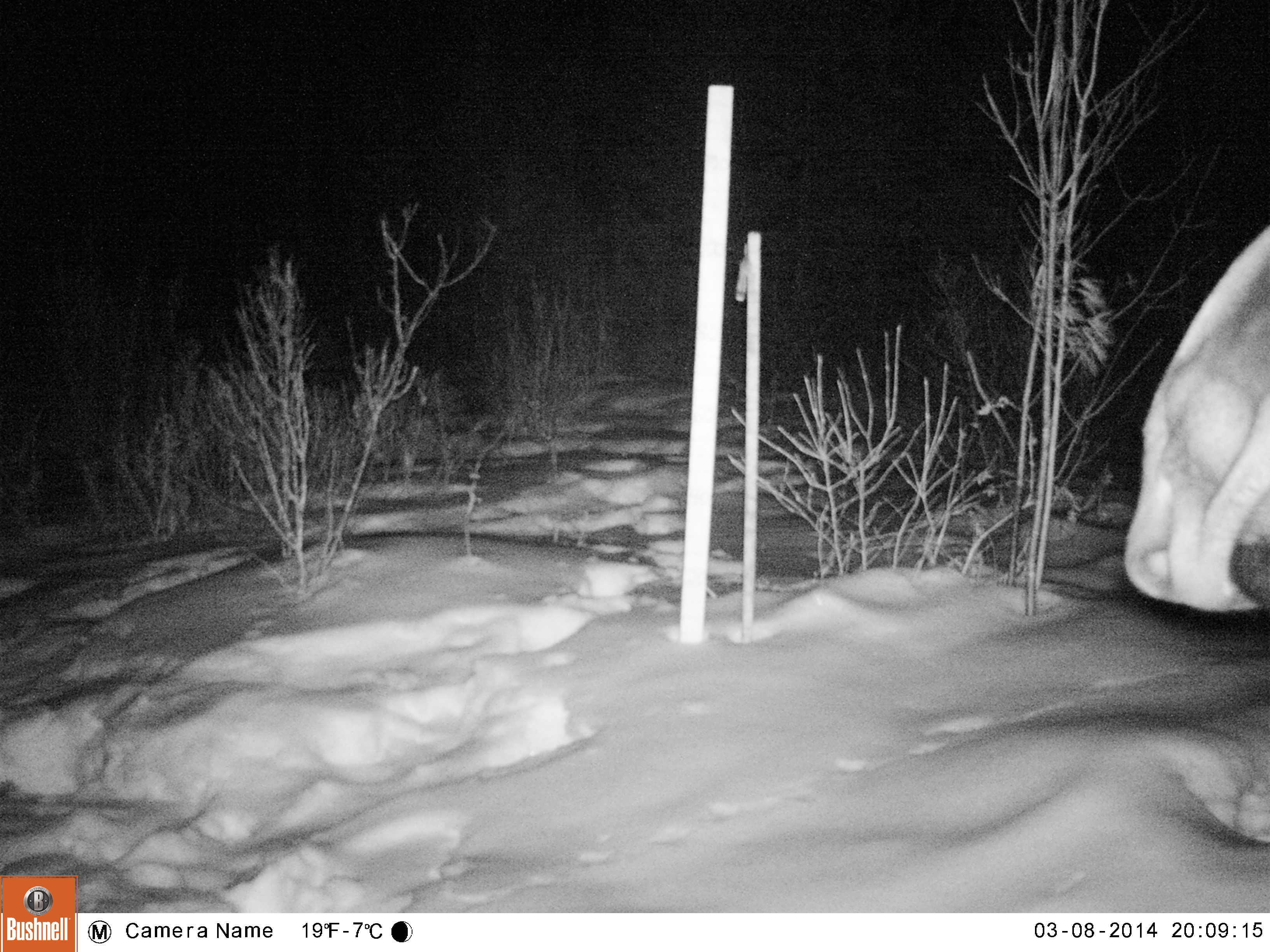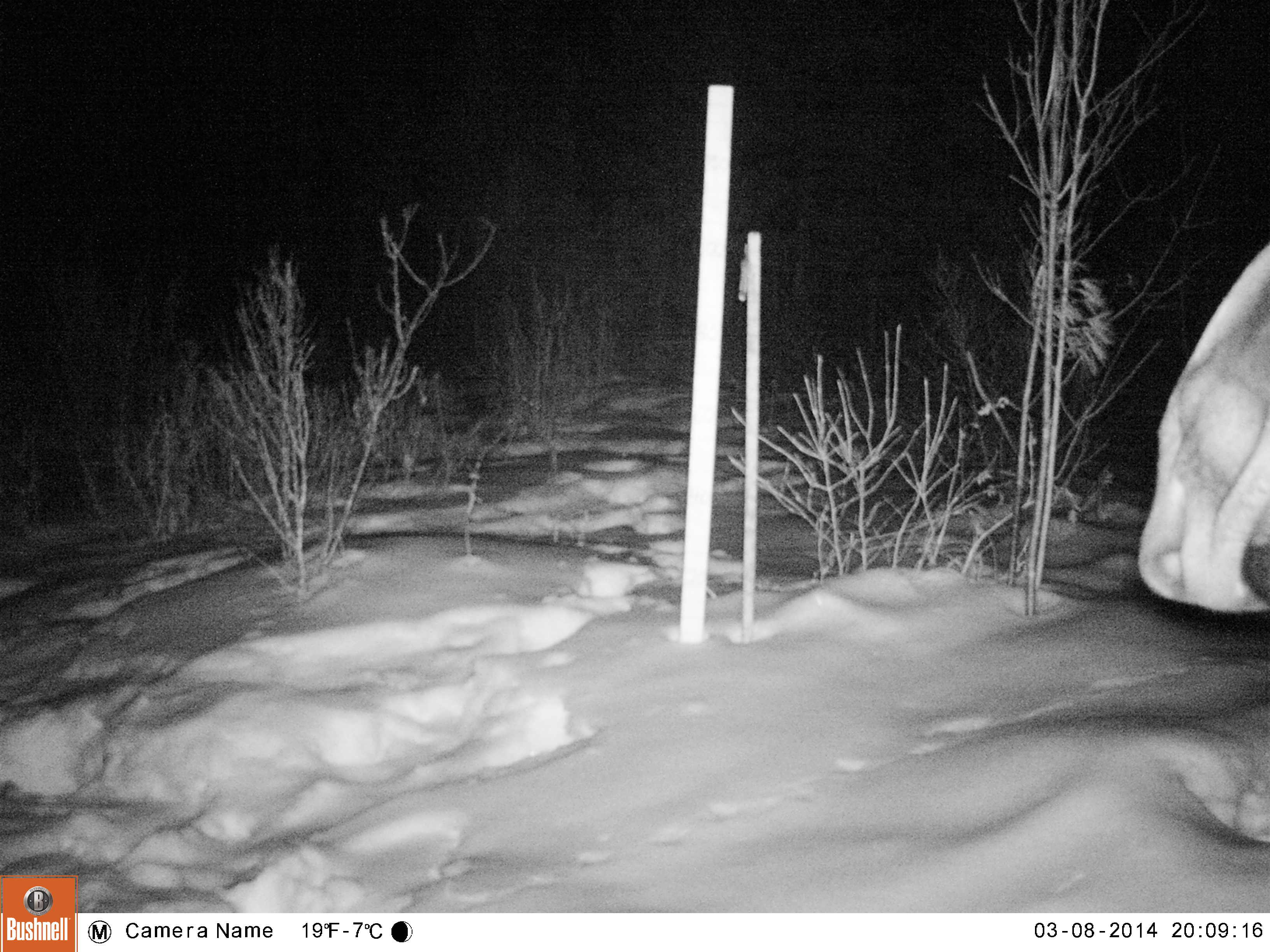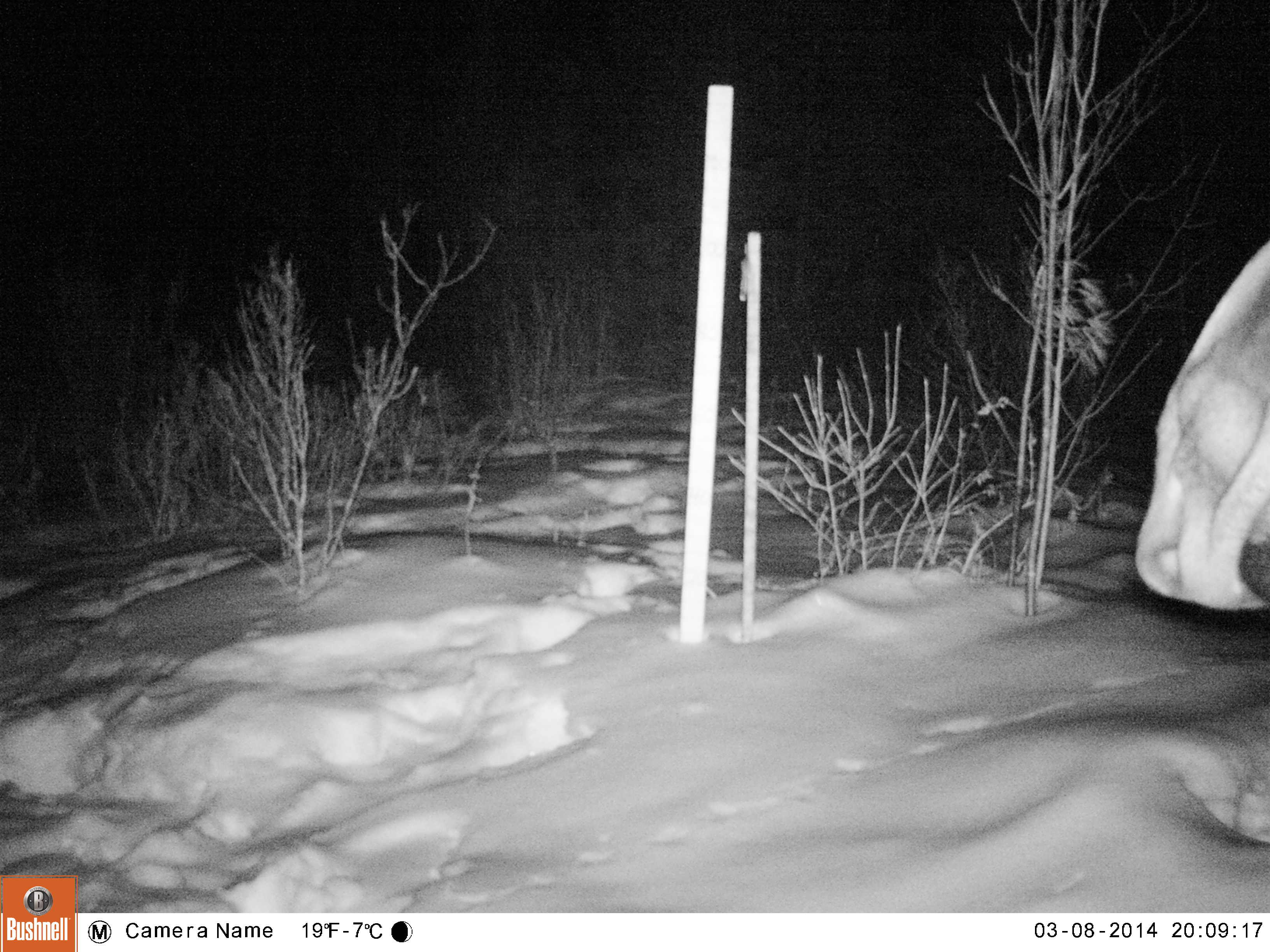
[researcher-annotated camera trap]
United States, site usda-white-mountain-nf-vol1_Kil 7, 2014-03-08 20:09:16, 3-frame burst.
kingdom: Animalia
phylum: Chordata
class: Mammalia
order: Artiodactyla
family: Cervidae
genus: Alces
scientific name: Alces alces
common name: moose